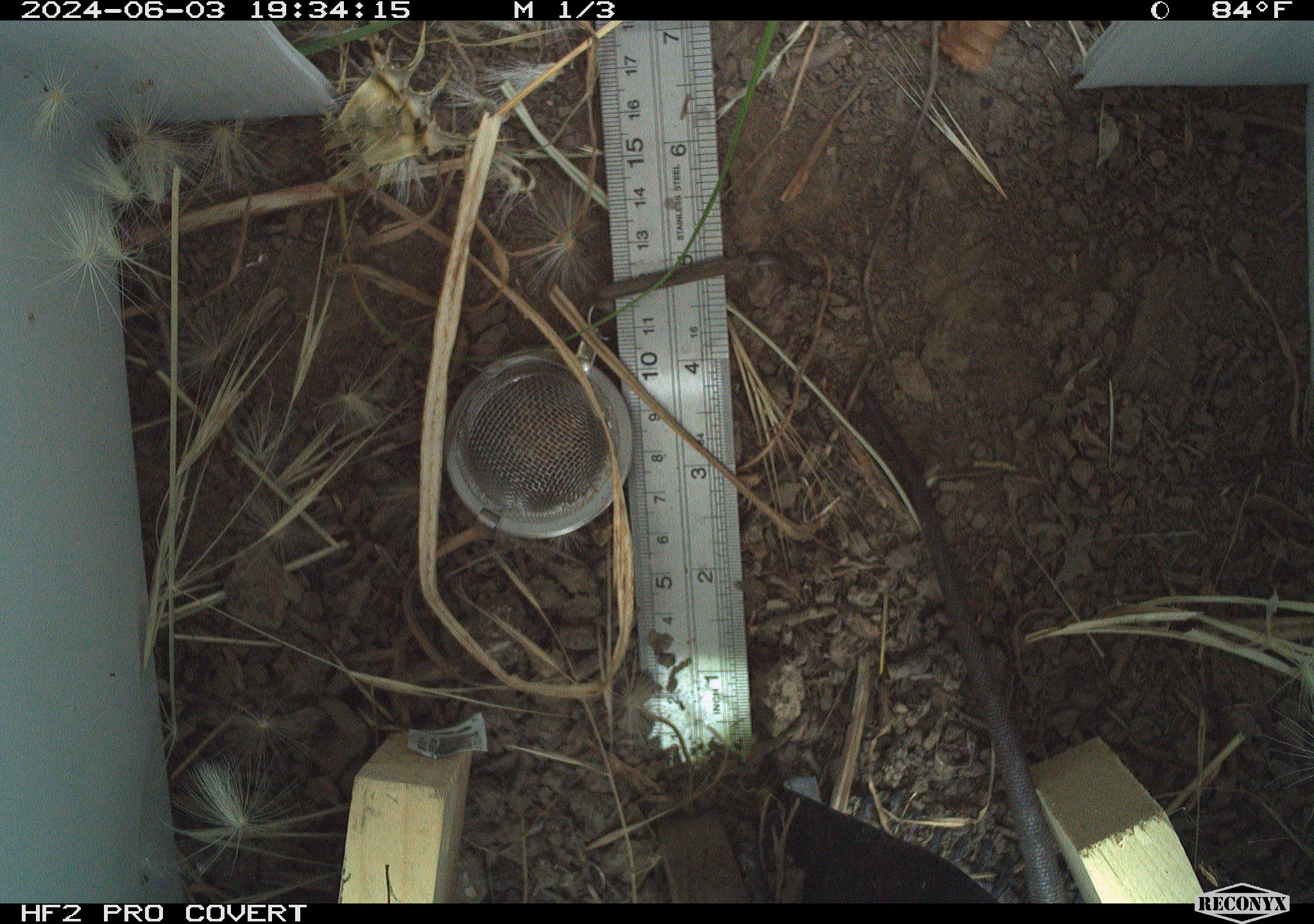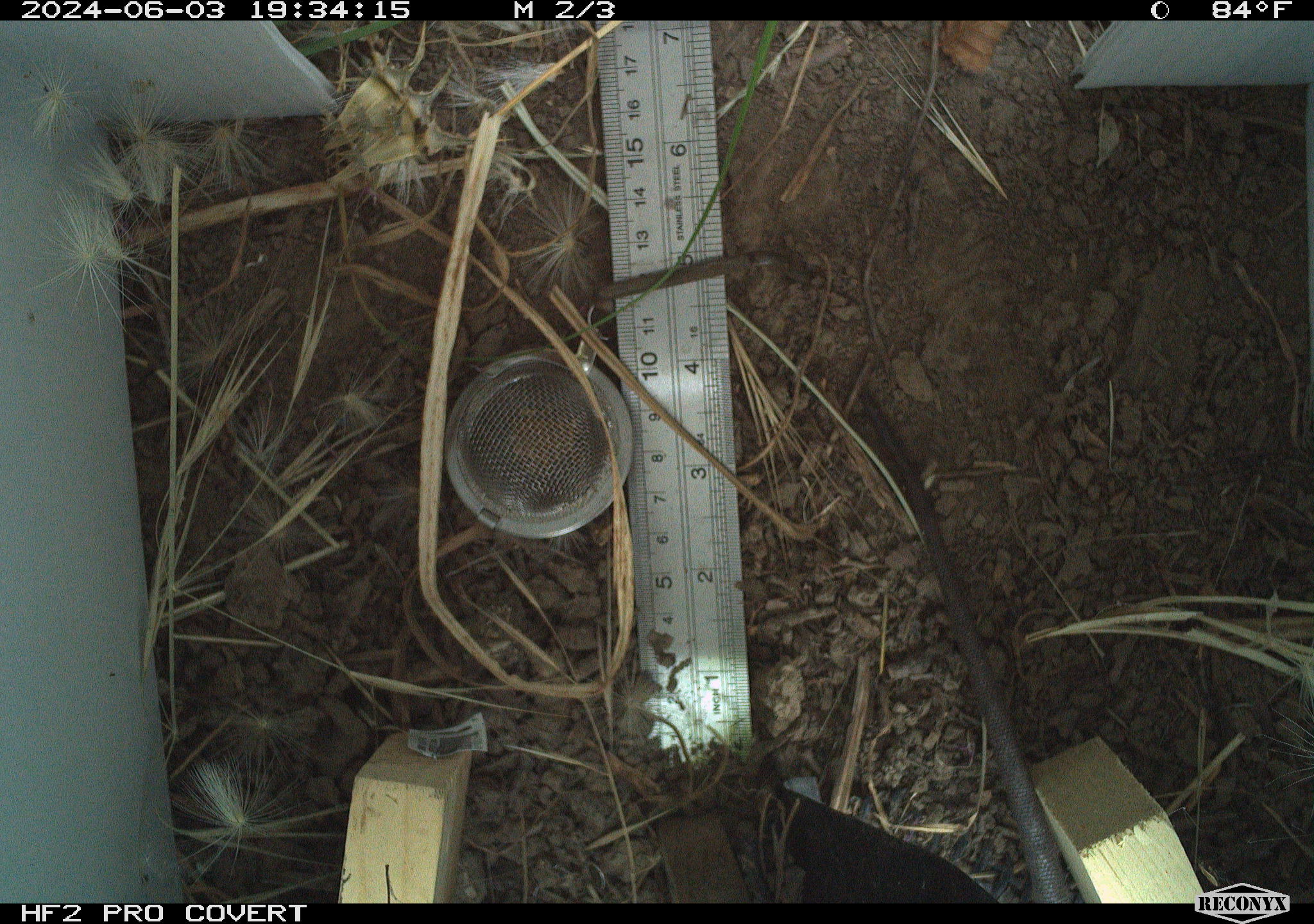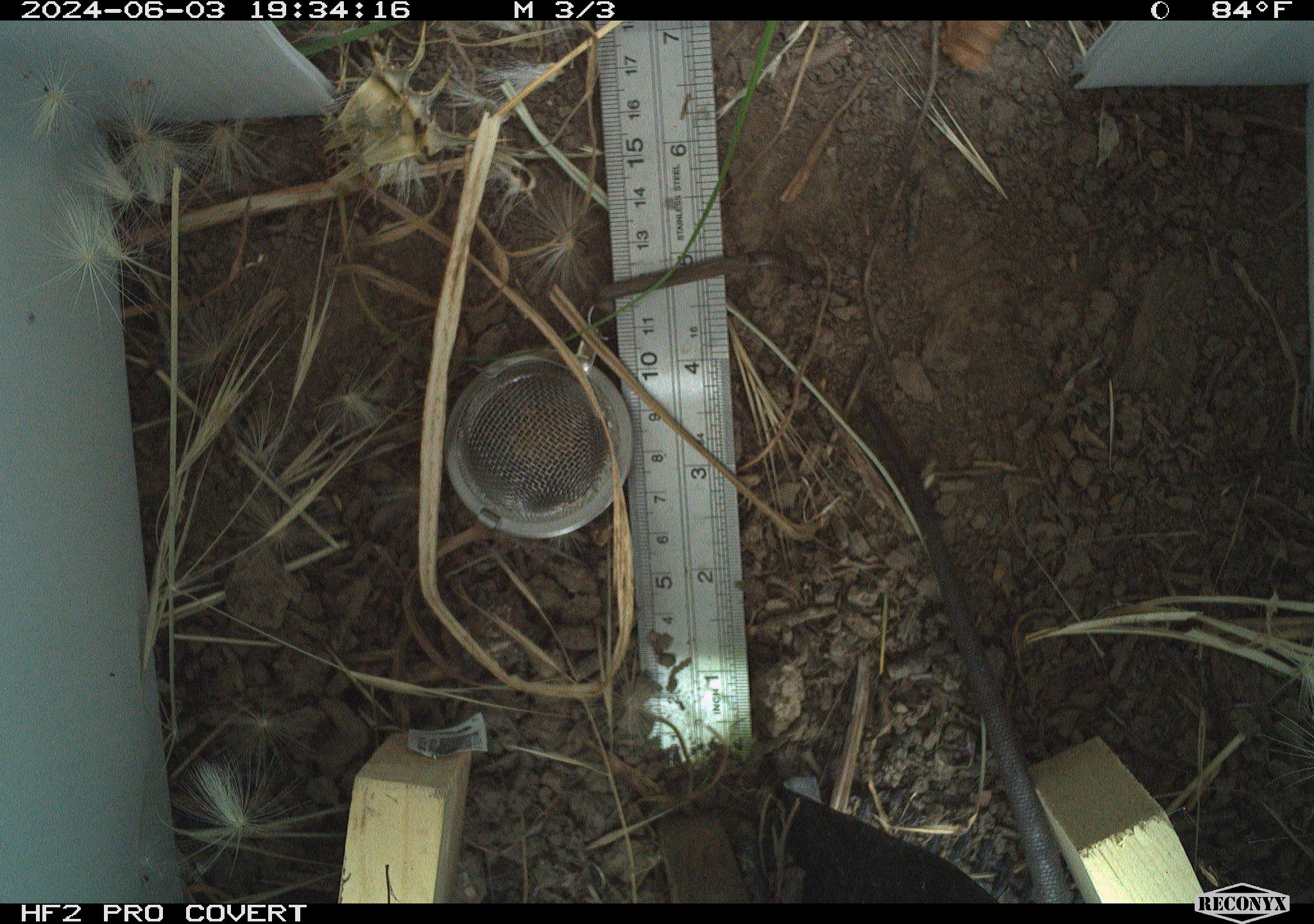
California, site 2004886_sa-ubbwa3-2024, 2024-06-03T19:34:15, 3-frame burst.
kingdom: Animalia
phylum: Chordata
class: Mammalia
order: Rodentia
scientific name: Rodentia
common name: woodrat or rat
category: woodrat or rat species